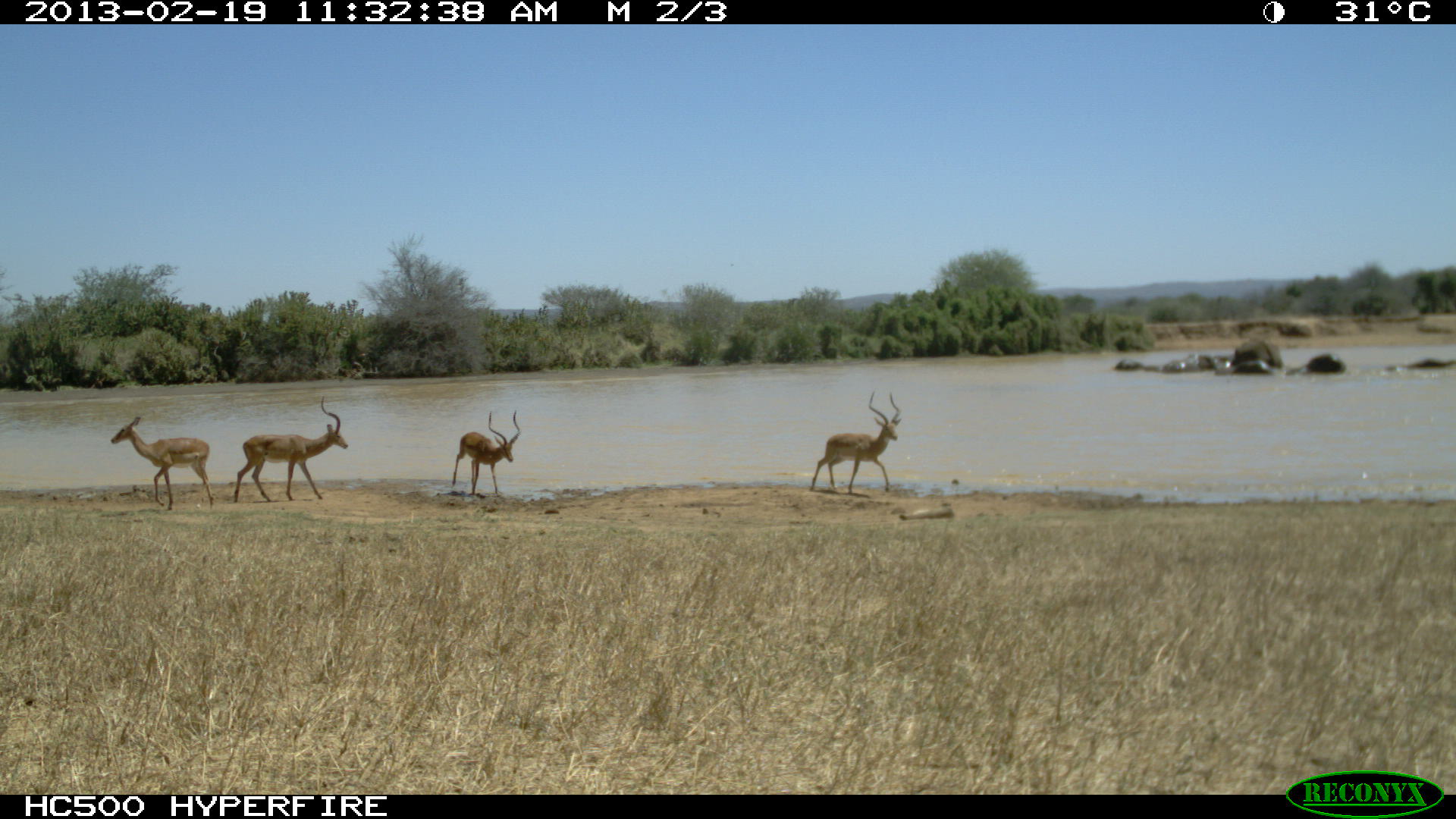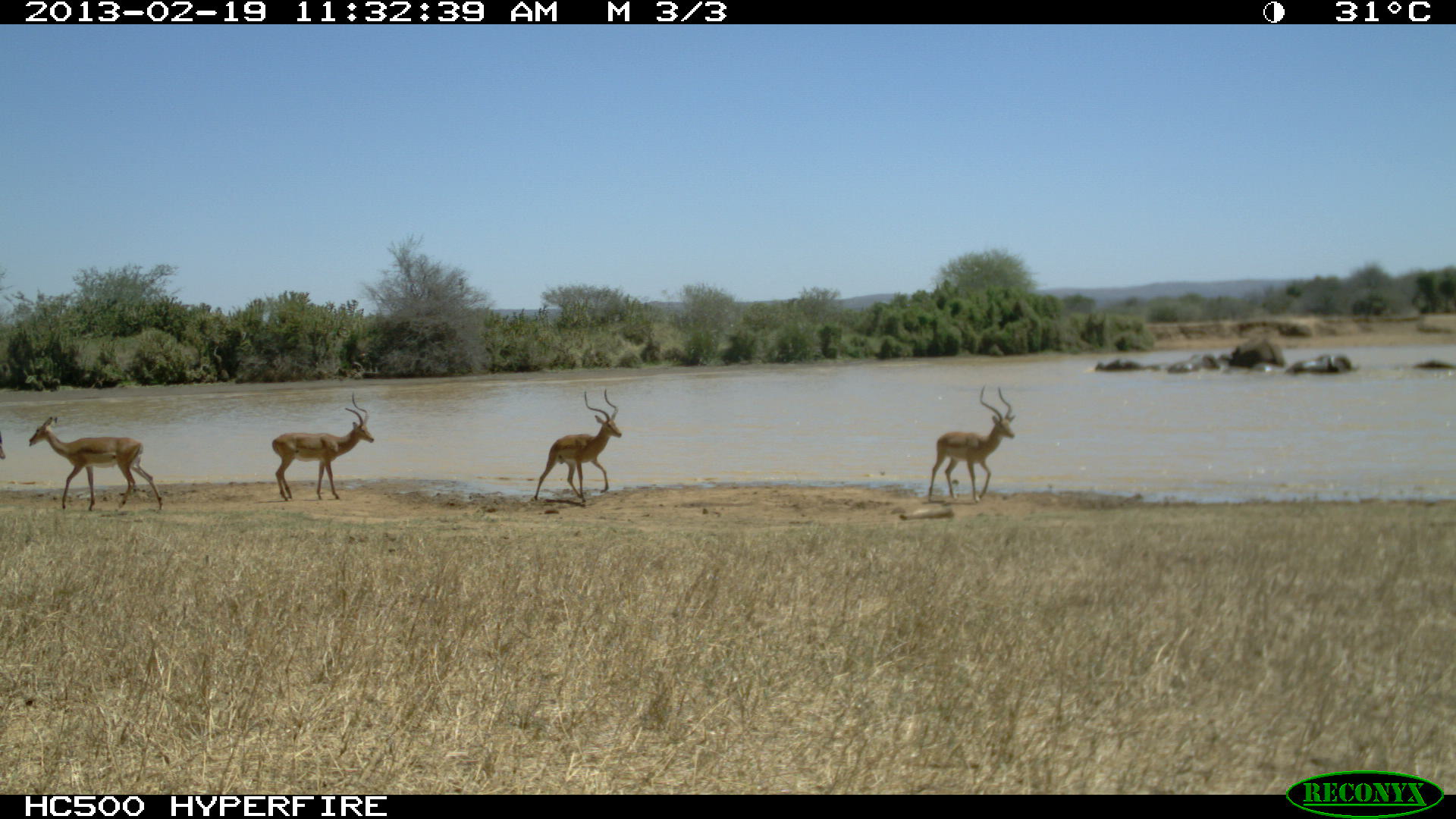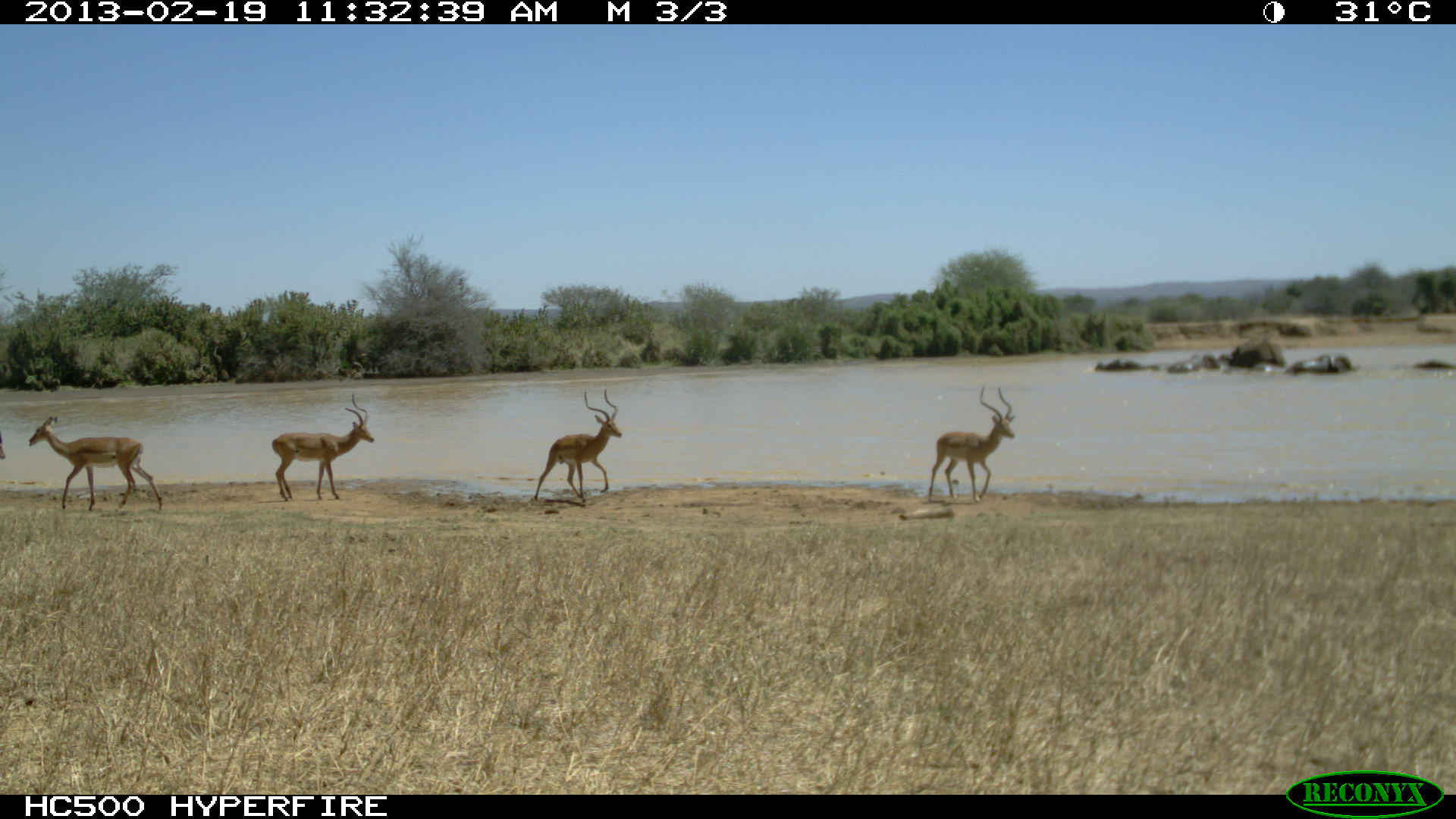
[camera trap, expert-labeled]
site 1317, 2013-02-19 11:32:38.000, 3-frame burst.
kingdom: Animalia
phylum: Chordata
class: Mammalia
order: Artiodactyla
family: Bovidae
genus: Aepyceros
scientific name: Aepyceros melampus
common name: impala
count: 4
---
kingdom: Animalia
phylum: Chordata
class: Mammalia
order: Proboscidea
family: Elephantidae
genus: Loxodonta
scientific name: Loxodonta africana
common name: african bush elephant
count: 6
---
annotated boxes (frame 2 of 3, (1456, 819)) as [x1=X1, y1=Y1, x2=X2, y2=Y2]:
aepyceros melampus: [x1=28, y1=416, x2=163, y2=512]; [x1=271, y1=392, x2=374, y2=500]; [x1=927, y1=386, x2=1017, y2=506]; [x1=533, y1=387, x2=622, y2=504]; [x1=1230, y1=338, x2=1286, y2=370]; [x1=1286, y1=351, x2=1359, y2=374]; [x1=1168, y1=352, x2=1219, y2=373]; [x1=1094, y1=358, x2=1162, y2=373]; [x1=1405, y1=357, x2=1456, y2=372]; [x1=1252, y1=362, x2=1281, y2=376]; [x1=1213, y1=351, x2=1230, y2=372]; [x1=0, y1=434, x2=5, y2=459]